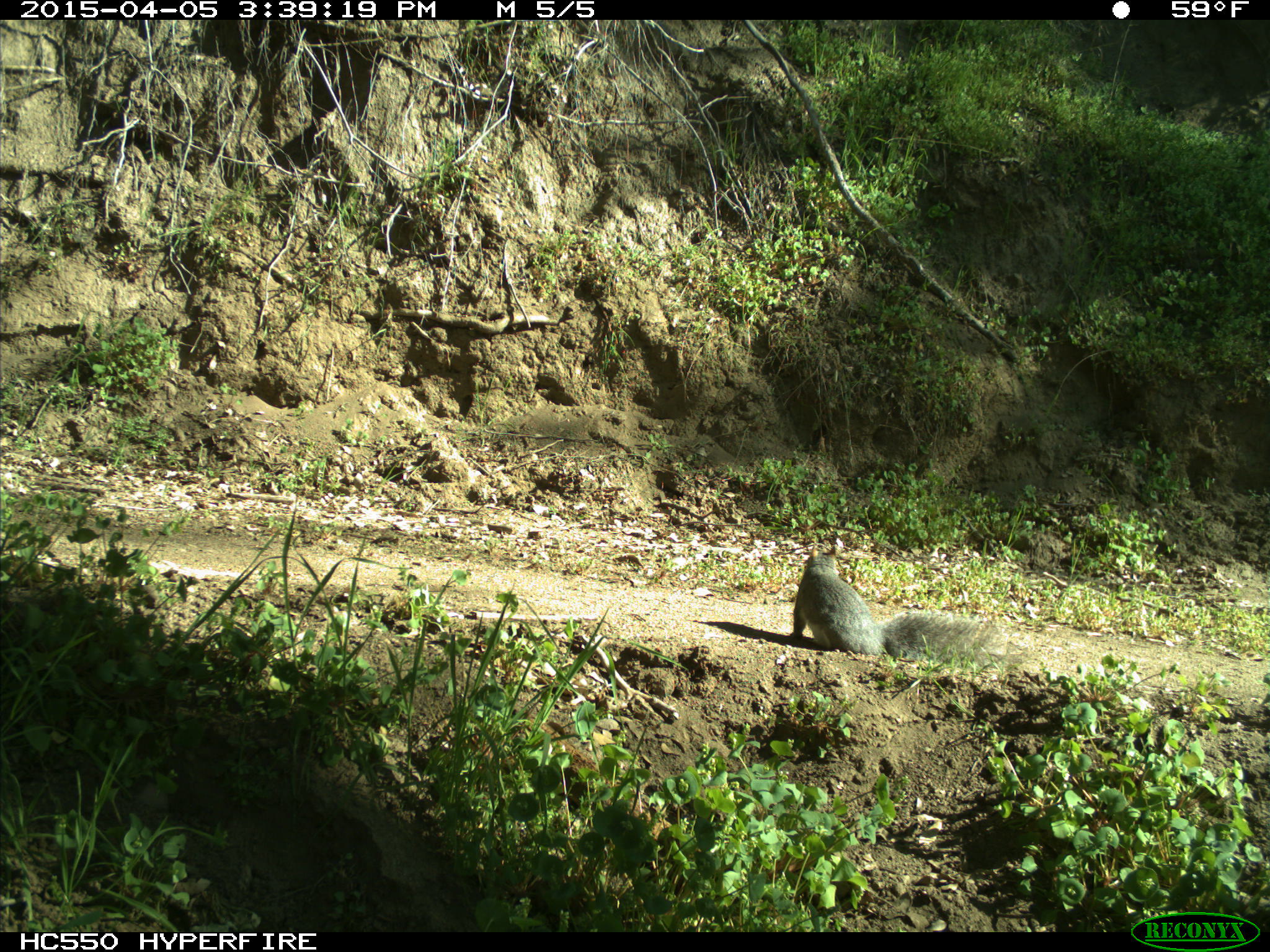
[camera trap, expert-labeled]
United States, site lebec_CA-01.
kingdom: Animalia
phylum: Chordata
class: Mammalia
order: Rodentia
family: Sciuridae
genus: Sciurus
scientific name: Sciurus carolinensis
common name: eastern gray squirrel